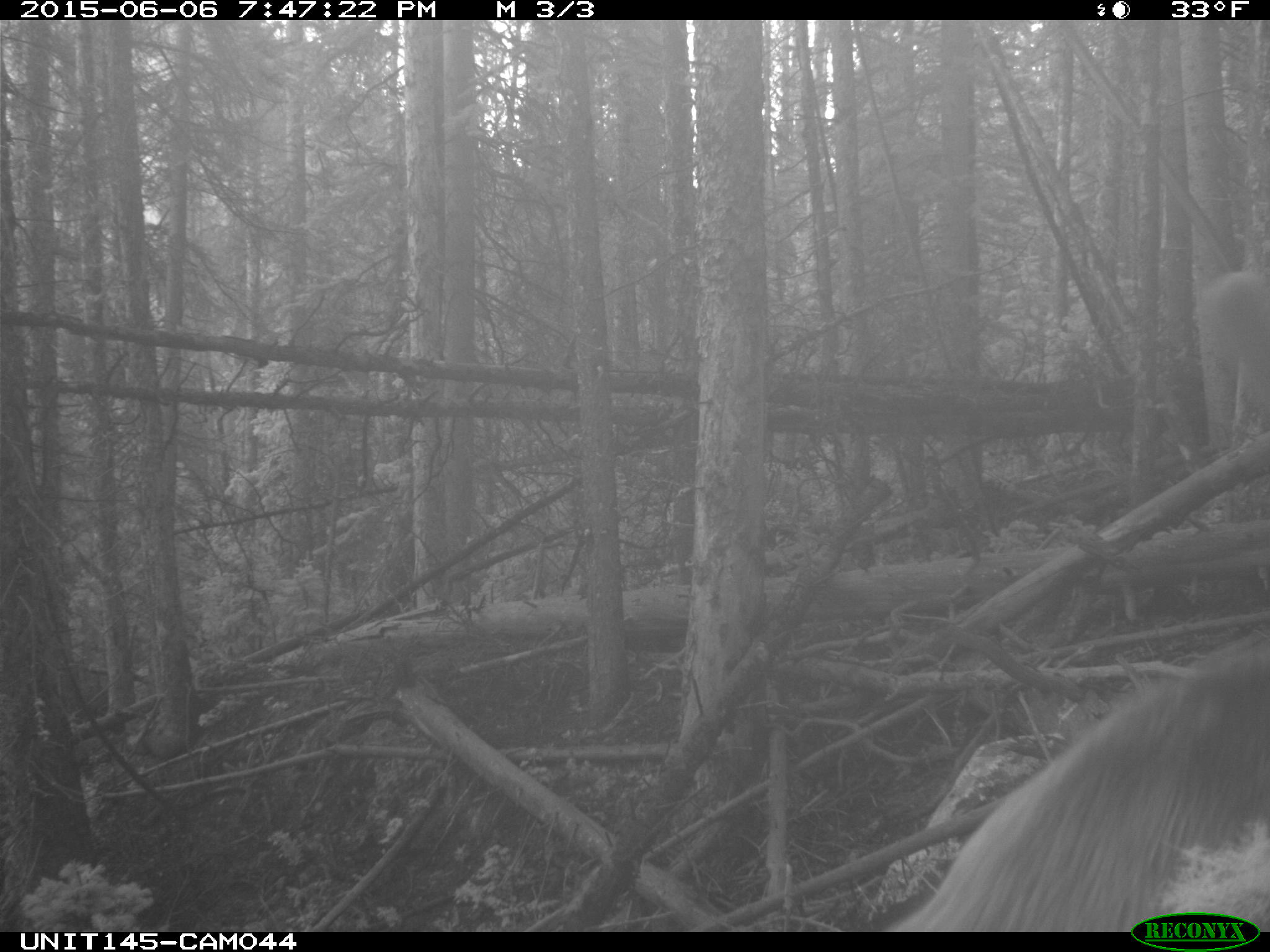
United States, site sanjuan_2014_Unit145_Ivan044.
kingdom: Animalia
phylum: Chordata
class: Mammalia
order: Artiodactyla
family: Cervidae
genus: Cervus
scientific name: Cervus elaphus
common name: red deer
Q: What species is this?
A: Cervus elaphus (red deer).